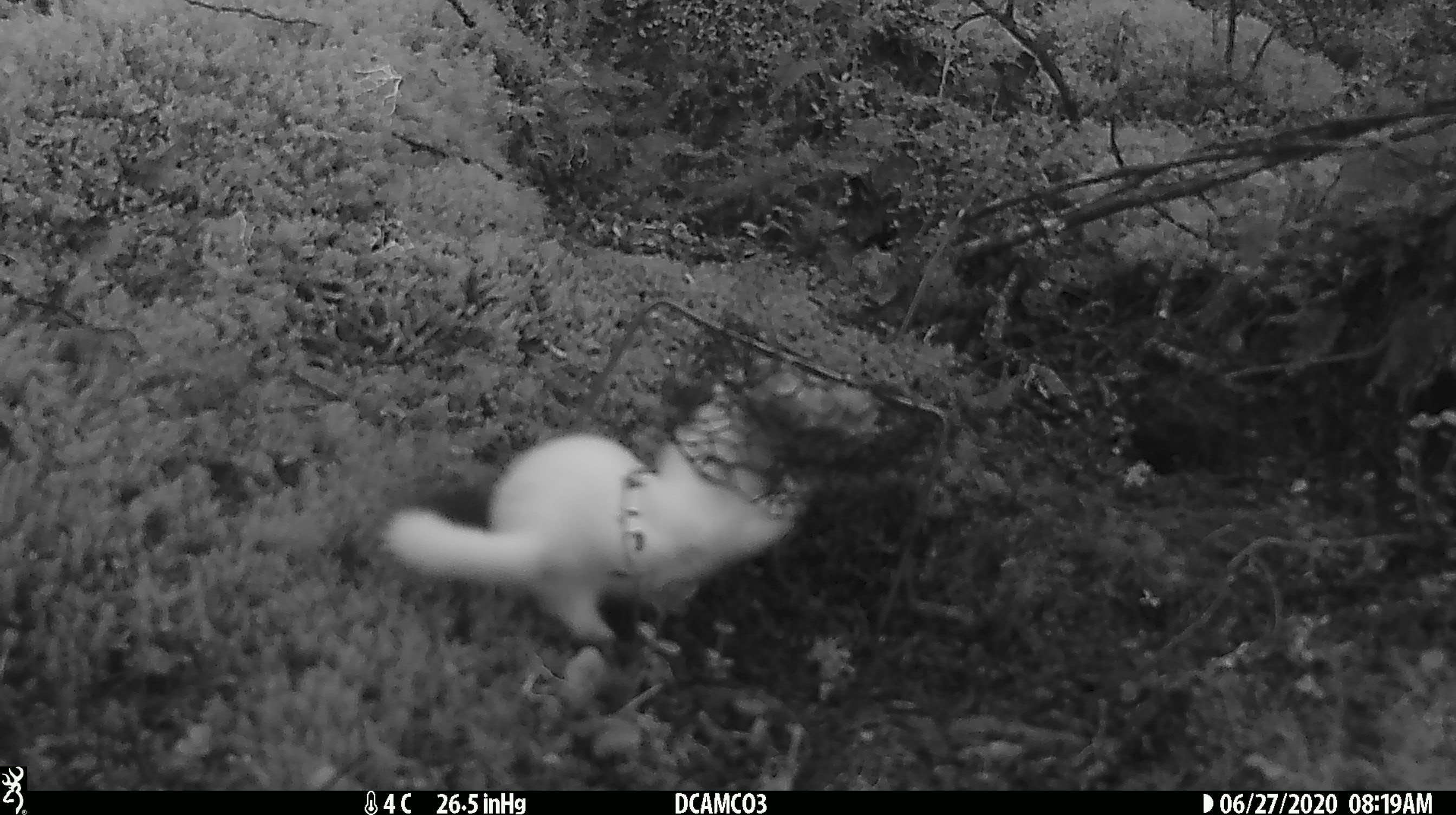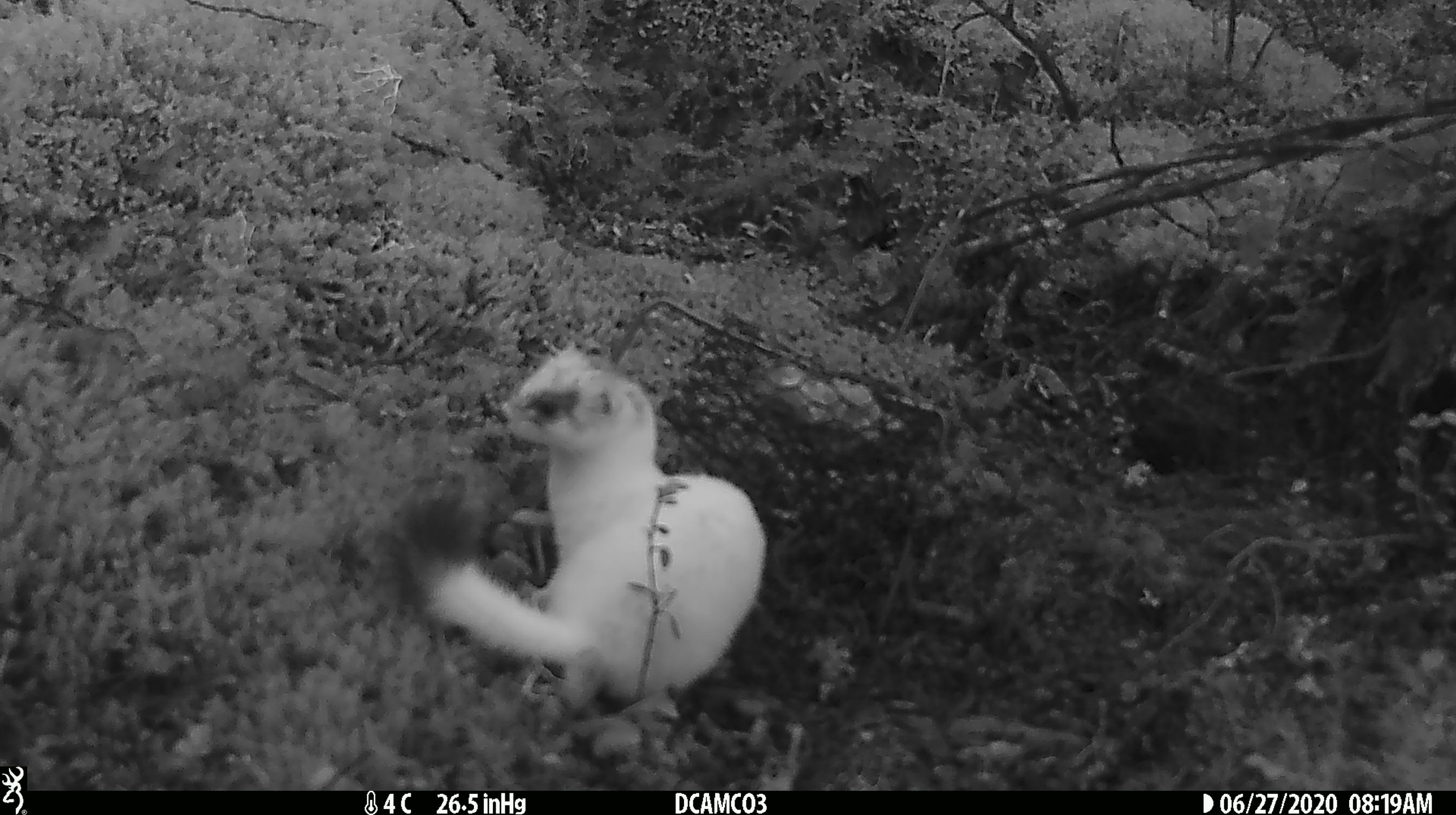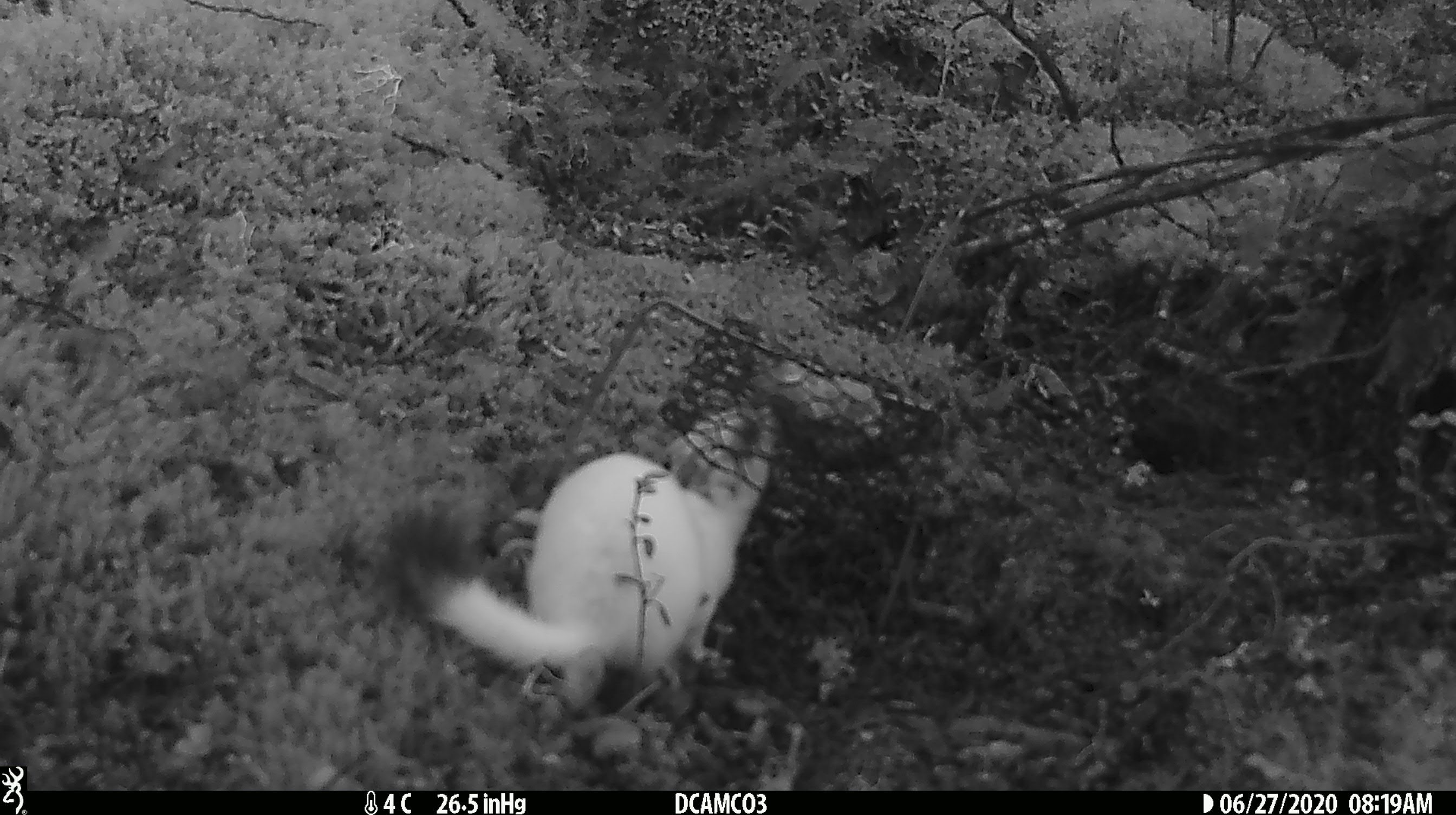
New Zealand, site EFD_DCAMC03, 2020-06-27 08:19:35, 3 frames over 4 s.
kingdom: Animalia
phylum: Chordata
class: Mammalia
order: Carnivora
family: Mustelidae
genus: Mustela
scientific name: Mustela erminea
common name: stoat